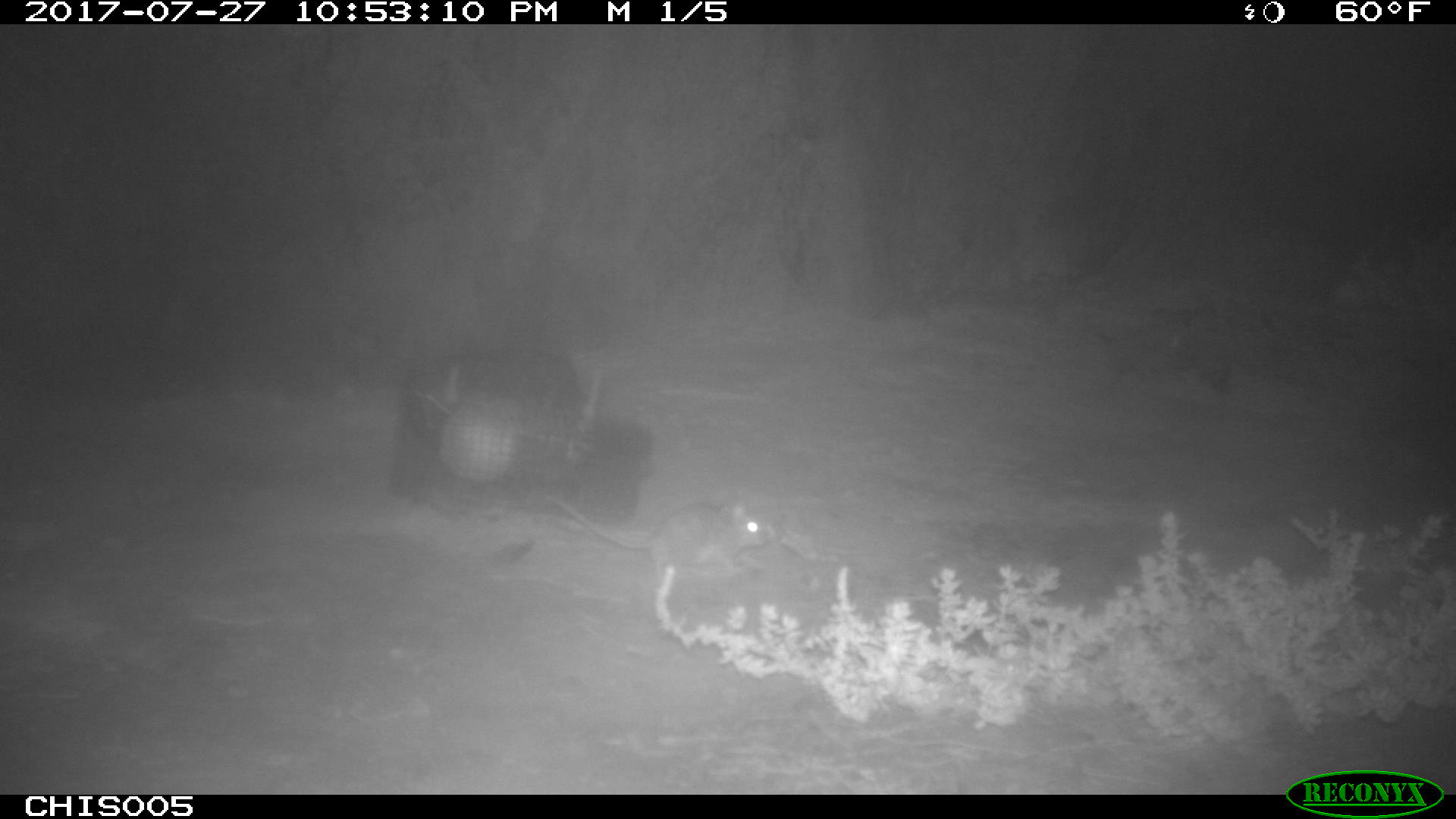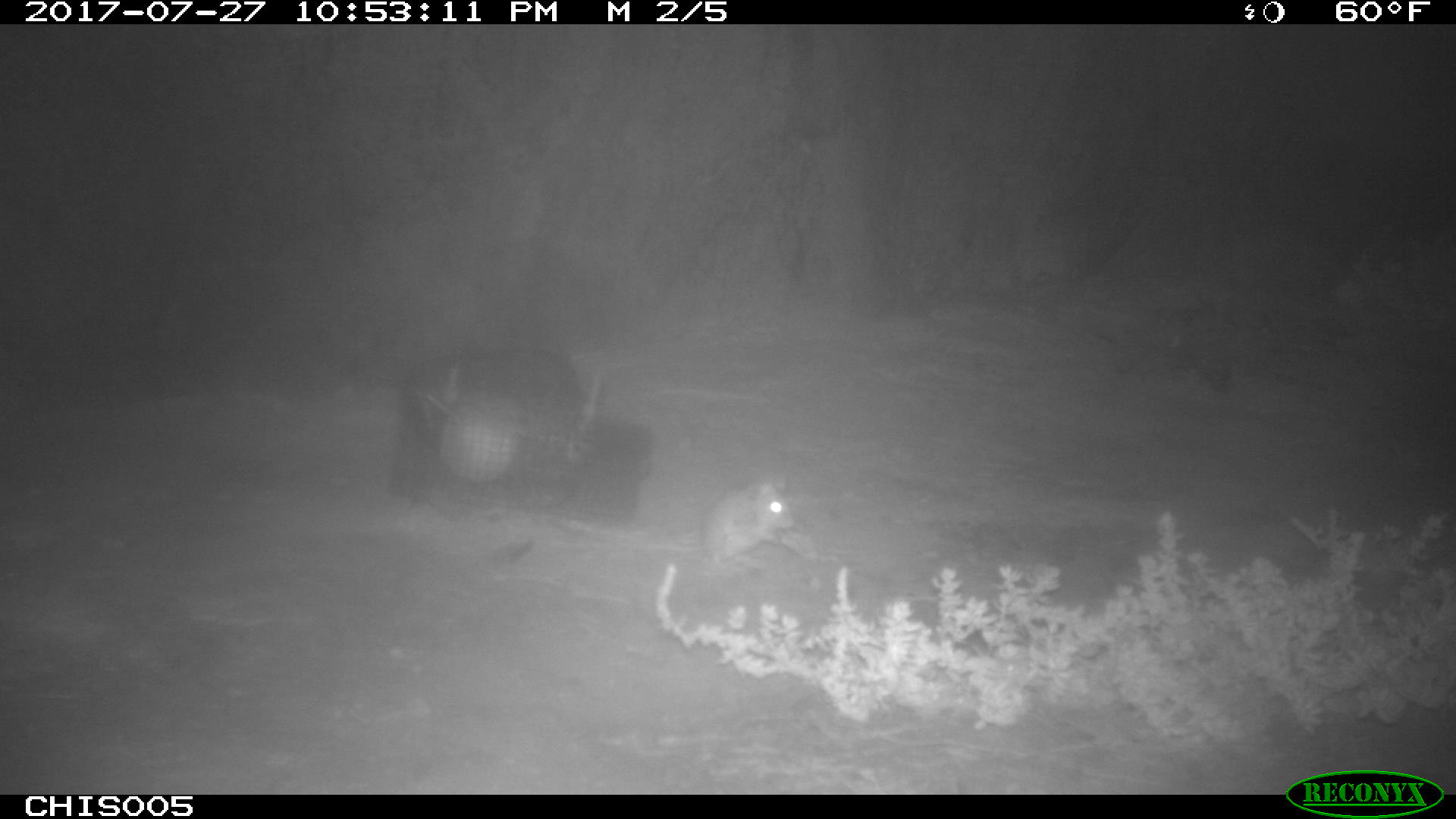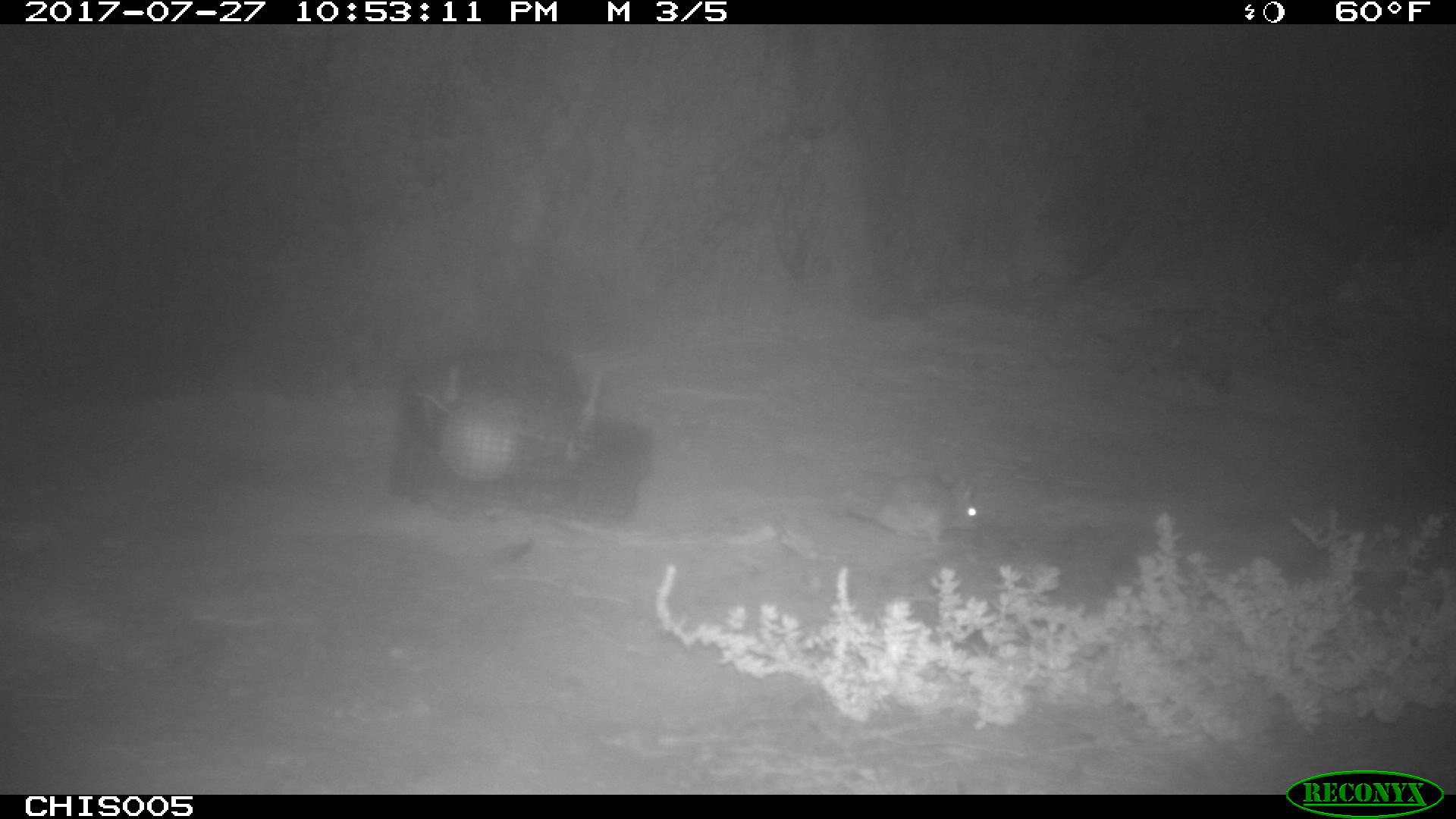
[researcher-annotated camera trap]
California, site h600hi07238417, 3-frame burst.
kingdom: Animalia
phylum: Chordata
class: Mammalia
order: Rodentia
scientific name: Rodentia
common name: rodent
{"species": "rodent (Rodentia)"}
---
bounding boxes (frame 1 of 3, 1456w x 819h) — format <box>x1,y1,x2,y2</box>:
rodent: <box>543,491,766,578</box>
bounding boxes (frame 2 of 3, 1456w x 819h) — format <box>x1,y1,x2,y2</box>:
rodent: <box>641,471,804,566</box>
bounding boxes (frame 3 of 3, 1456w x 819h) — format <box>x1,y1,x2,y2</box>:
rodent: <box>845,477,980,544</box>